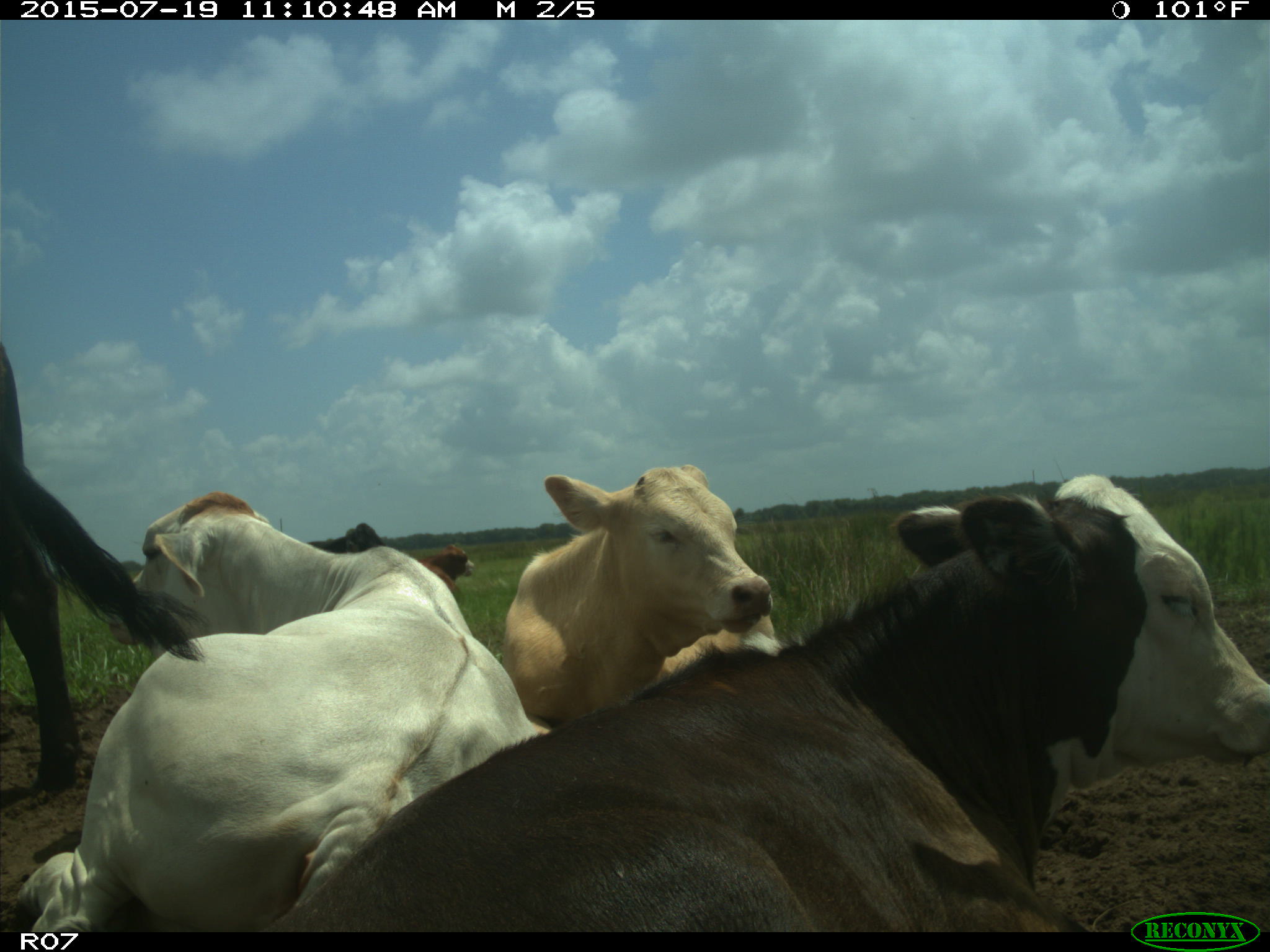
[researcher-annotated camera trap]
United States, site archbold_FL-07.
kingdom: Animalia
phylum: Chordata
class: Mammalia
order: Artiodactyla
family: Bovidae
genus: Bos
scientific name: Bos taurus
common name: domestic cow